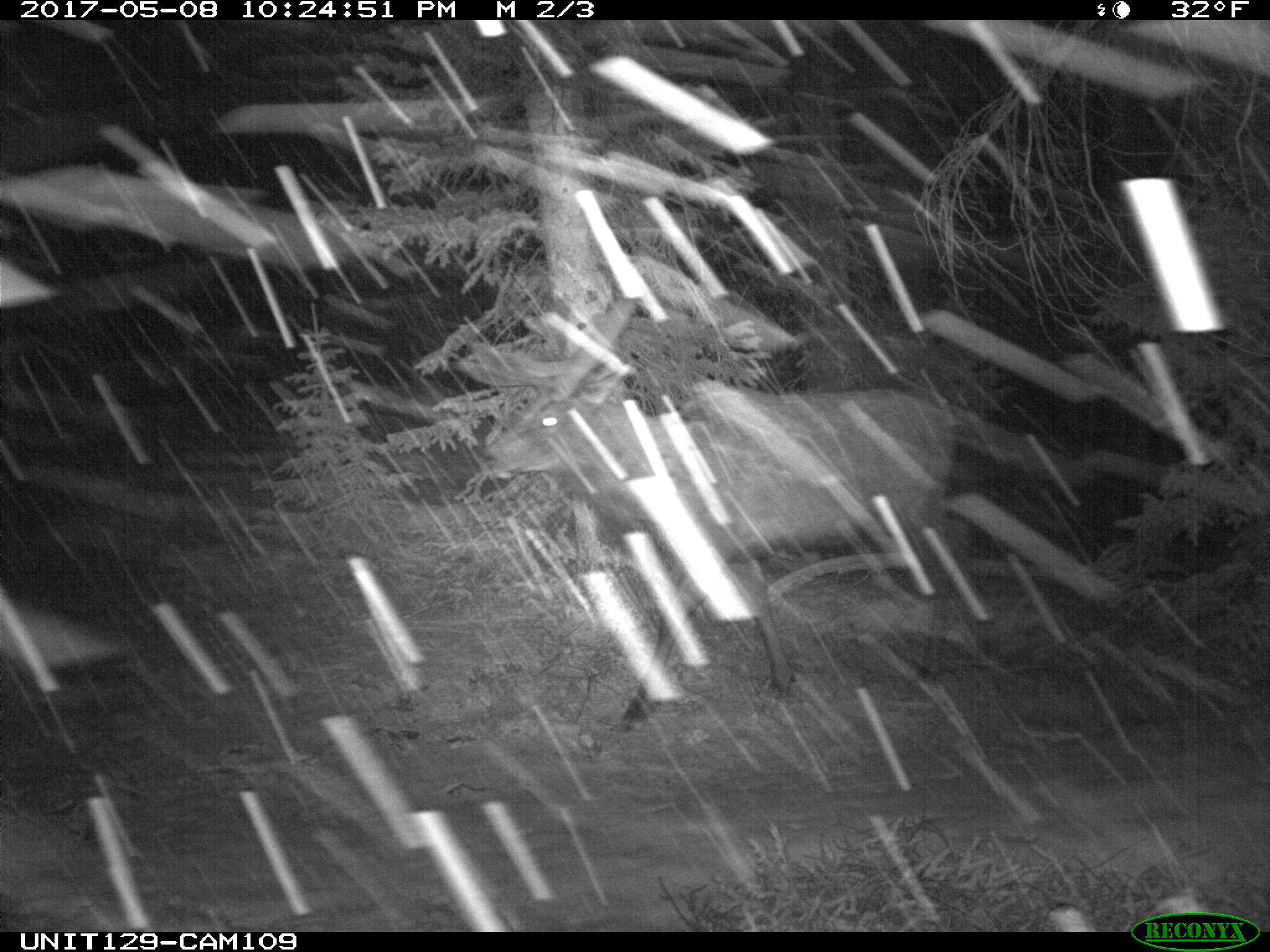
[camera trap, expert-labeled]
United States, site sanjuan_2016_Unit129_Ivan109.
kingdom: Animalia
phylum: Chordata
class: Mammalia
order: Artiodactyla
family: Cervidae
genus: Cervus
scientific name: Cervus elaphus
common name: red deer